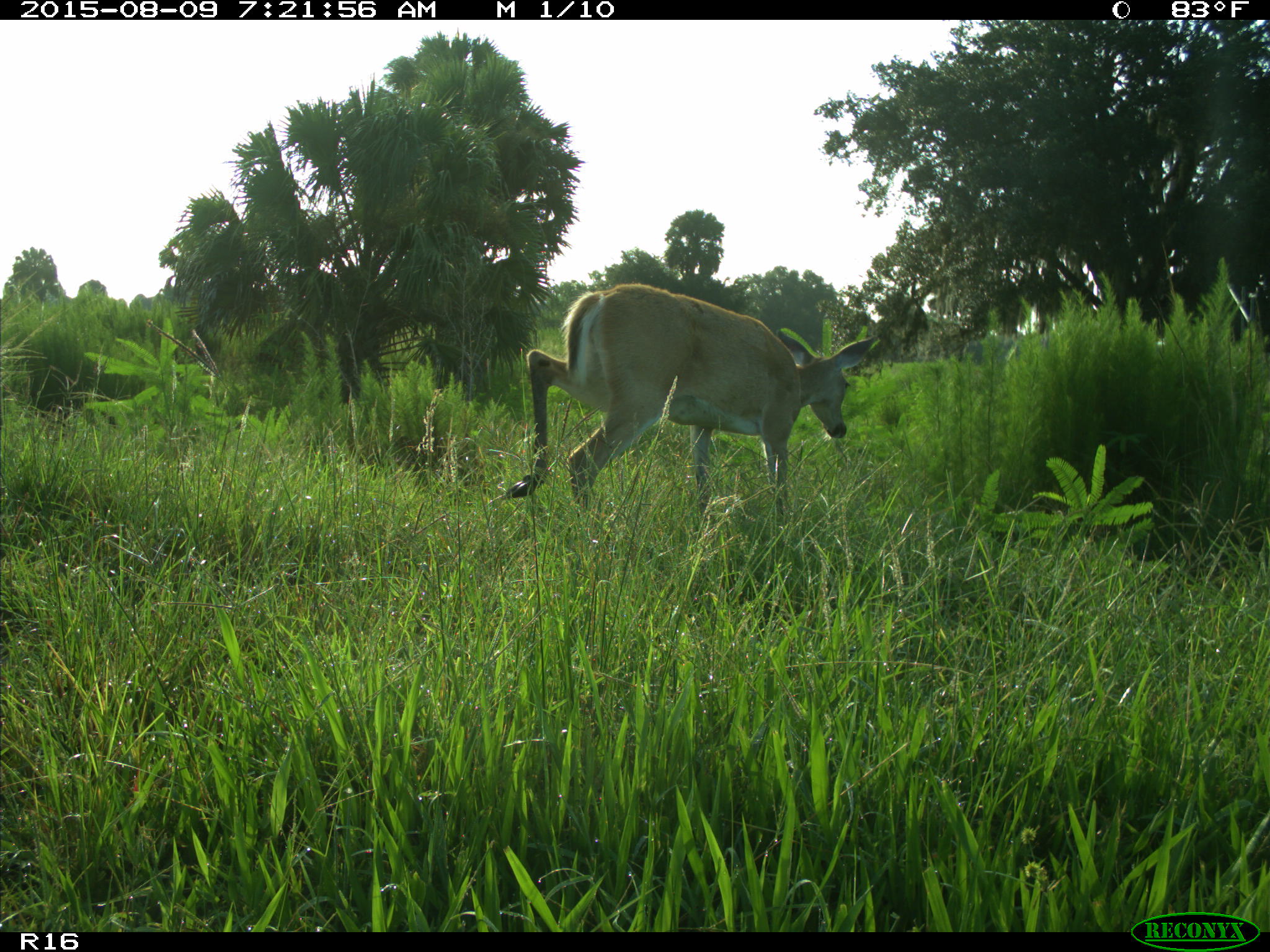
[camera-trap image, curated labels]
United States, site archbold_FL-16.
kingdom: Animalia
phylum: Chordata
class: Mammalia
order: Artiodactyla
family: Cervidae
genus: Odocoileus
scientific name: Odocoileus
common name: deer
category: unidentified deer